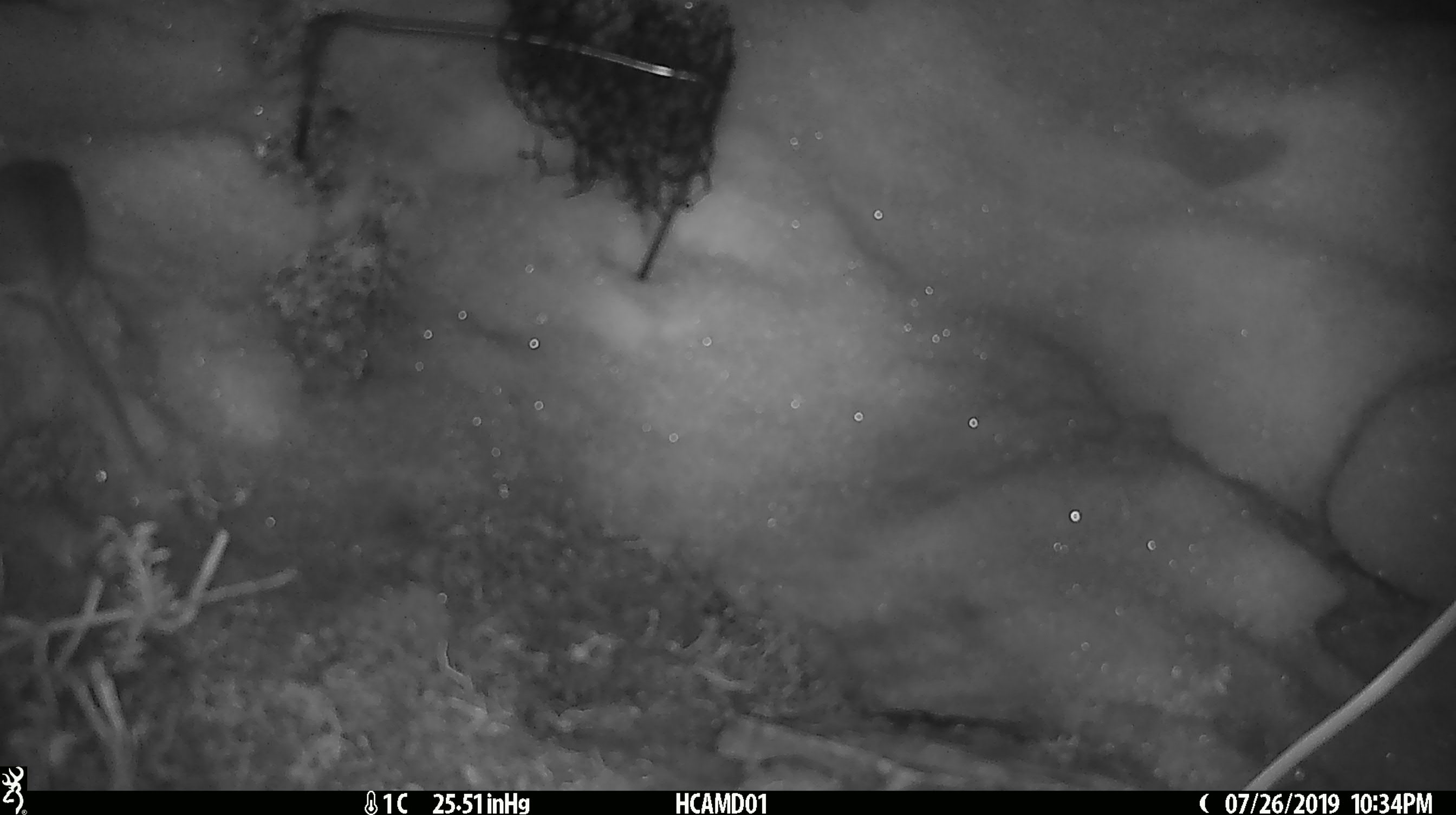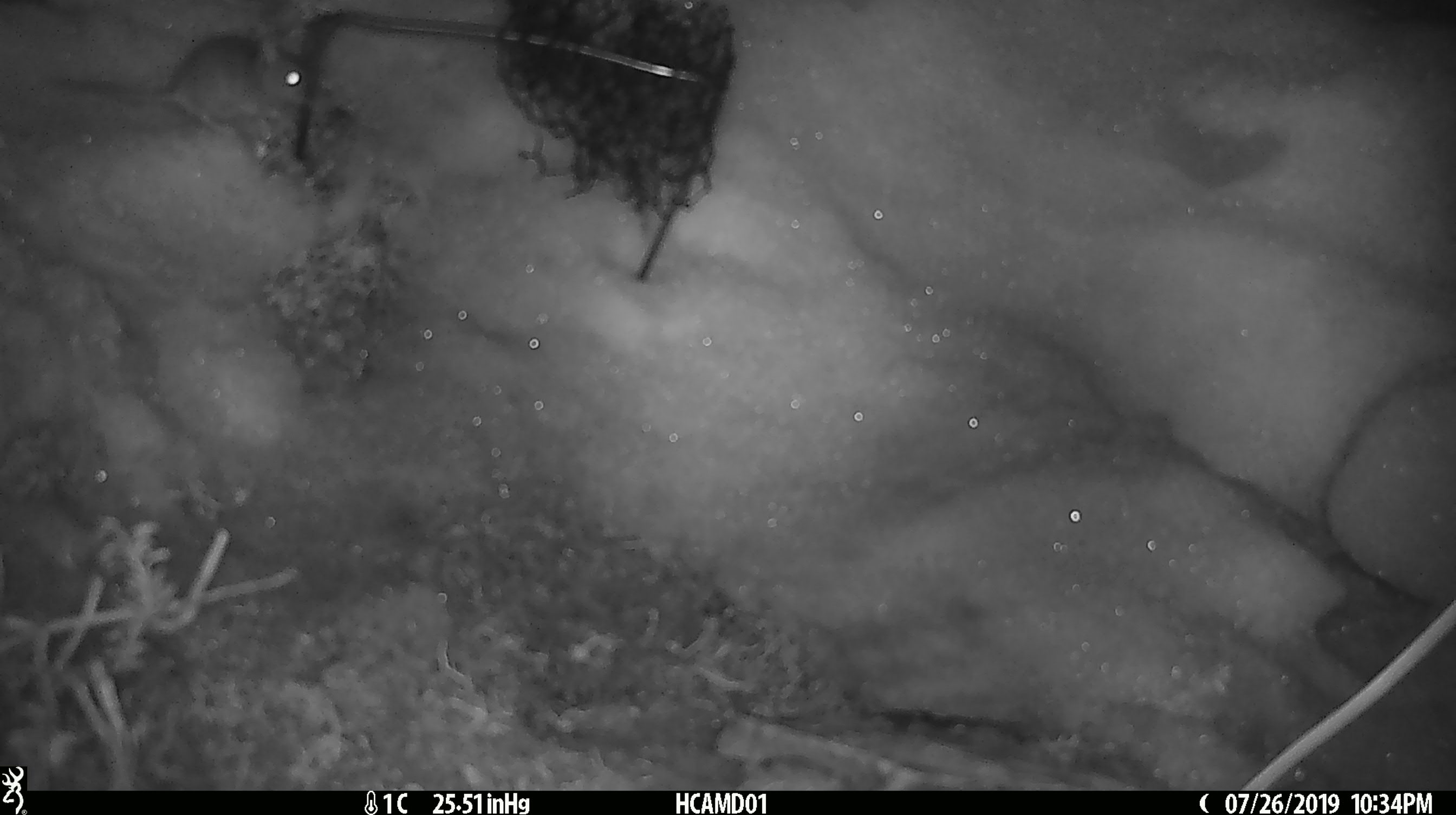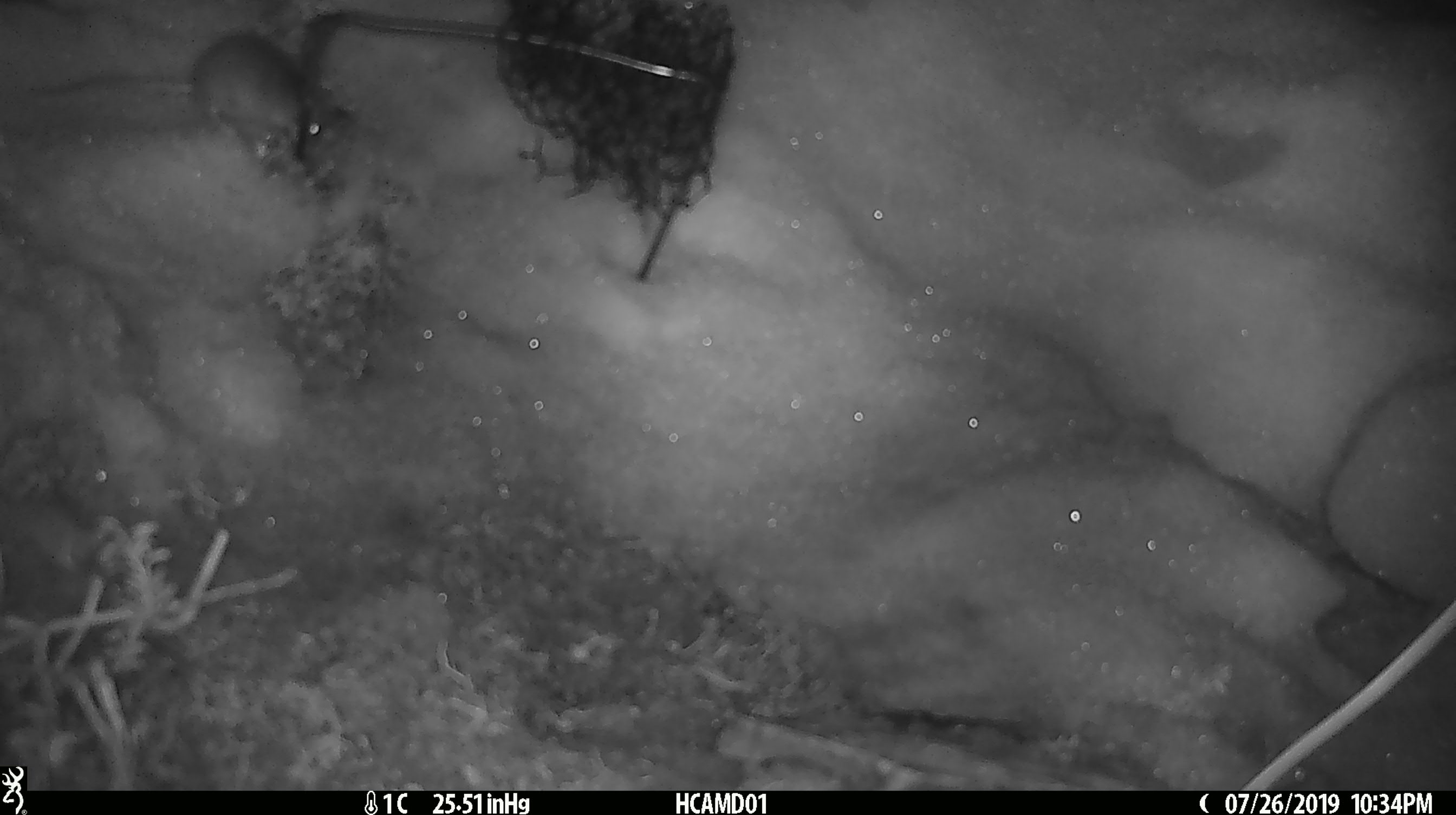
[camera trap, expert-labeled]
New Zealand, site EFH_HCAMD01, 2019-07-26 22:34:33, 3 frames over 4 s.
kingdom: Animalia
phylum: Chordata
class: Mammalia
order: Rodentia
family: Muridae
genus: Mus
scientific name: Mus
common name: mouse